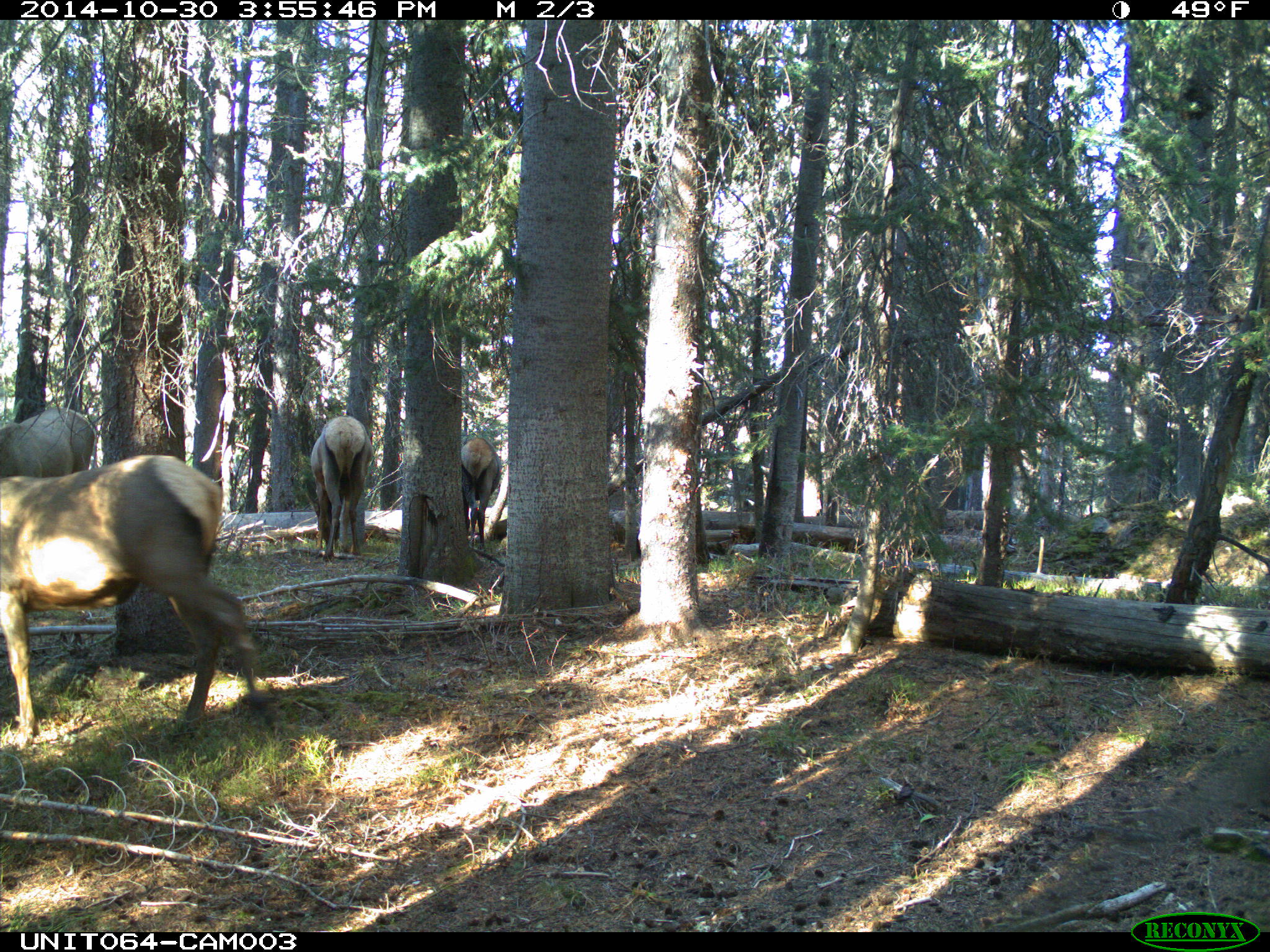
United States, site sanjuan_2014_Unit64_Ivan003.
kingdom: Animalia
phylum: Chordata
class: Mammalia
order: Artiodactyla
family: Cervidae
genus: Cervus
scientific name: Cervus elaphus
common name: red deer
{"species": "Cervus elaphus (red deer)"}